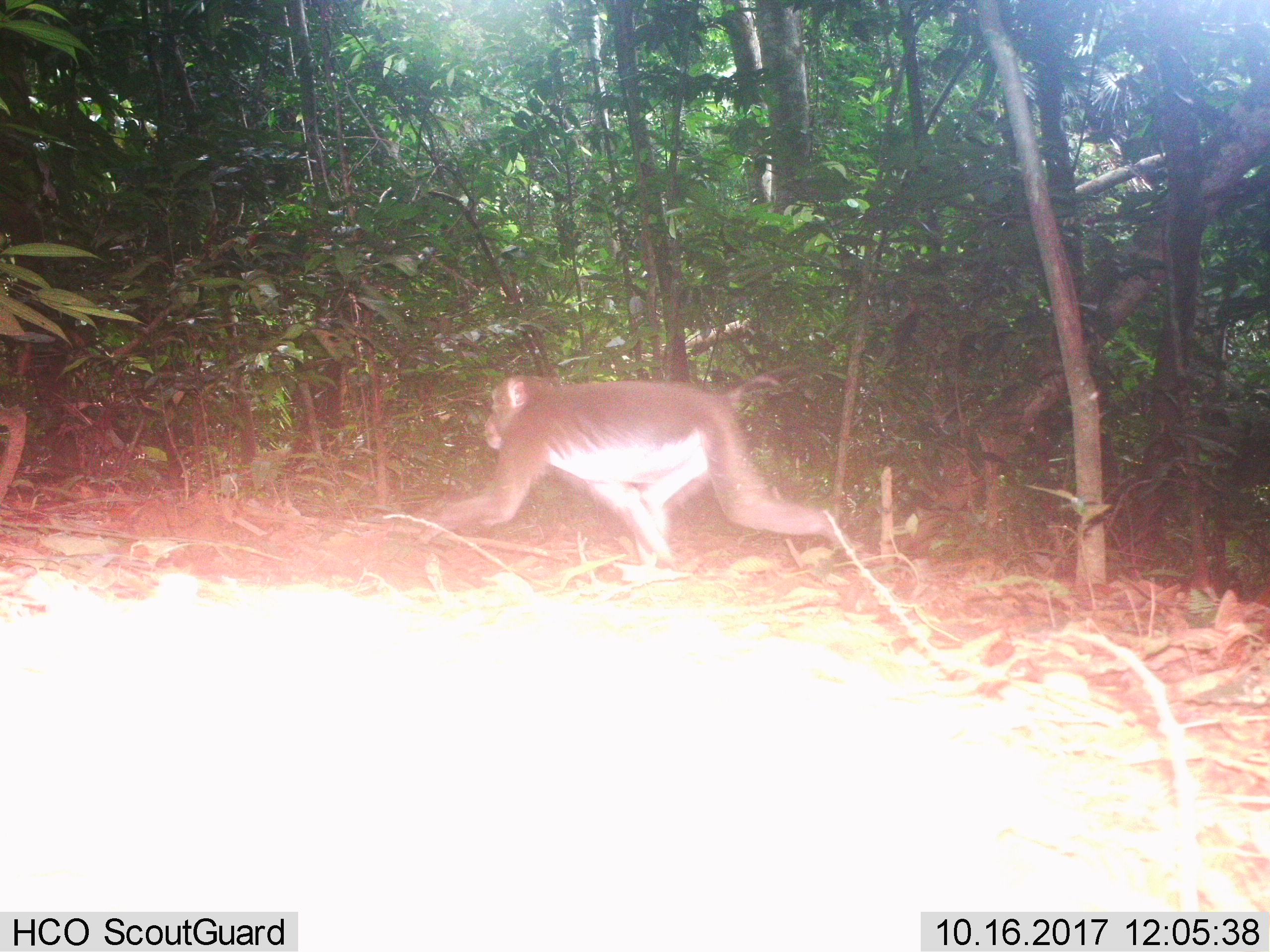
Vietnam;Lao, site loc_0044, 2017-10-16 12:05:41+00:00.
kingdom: Animalia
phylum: Chordata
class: Mammalia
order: Primates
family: Cercopithecidae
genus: Macaca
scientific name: Macaca nemestrina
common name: pig-tailed macaque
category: pig tailed macaque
Pig tailed macaque (pig-tailed macaque) (Macaca nemestrina). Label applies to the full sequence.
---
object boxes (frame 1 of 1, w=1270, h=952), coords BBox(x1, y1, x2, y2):
pig tailed macaque: BBox(411, 374, 868, 569)